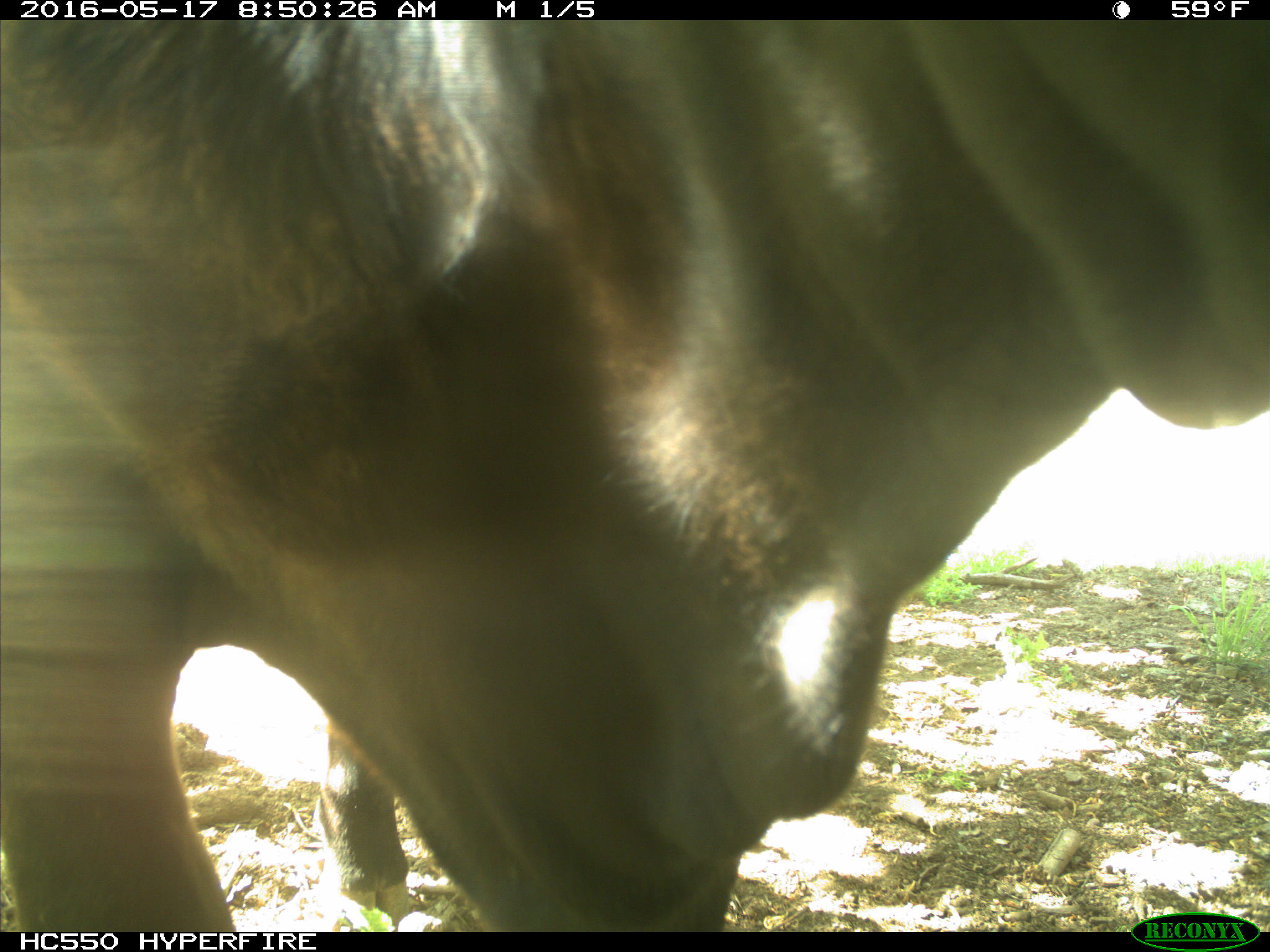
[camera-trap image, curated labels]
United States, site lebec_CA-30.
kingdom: Animalia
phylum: Chordata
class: Mammalia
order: Artiodactyla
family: Bovidae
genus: Bos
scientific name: Bos taurus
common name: domestic cow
Bos taurus (domestic cow).